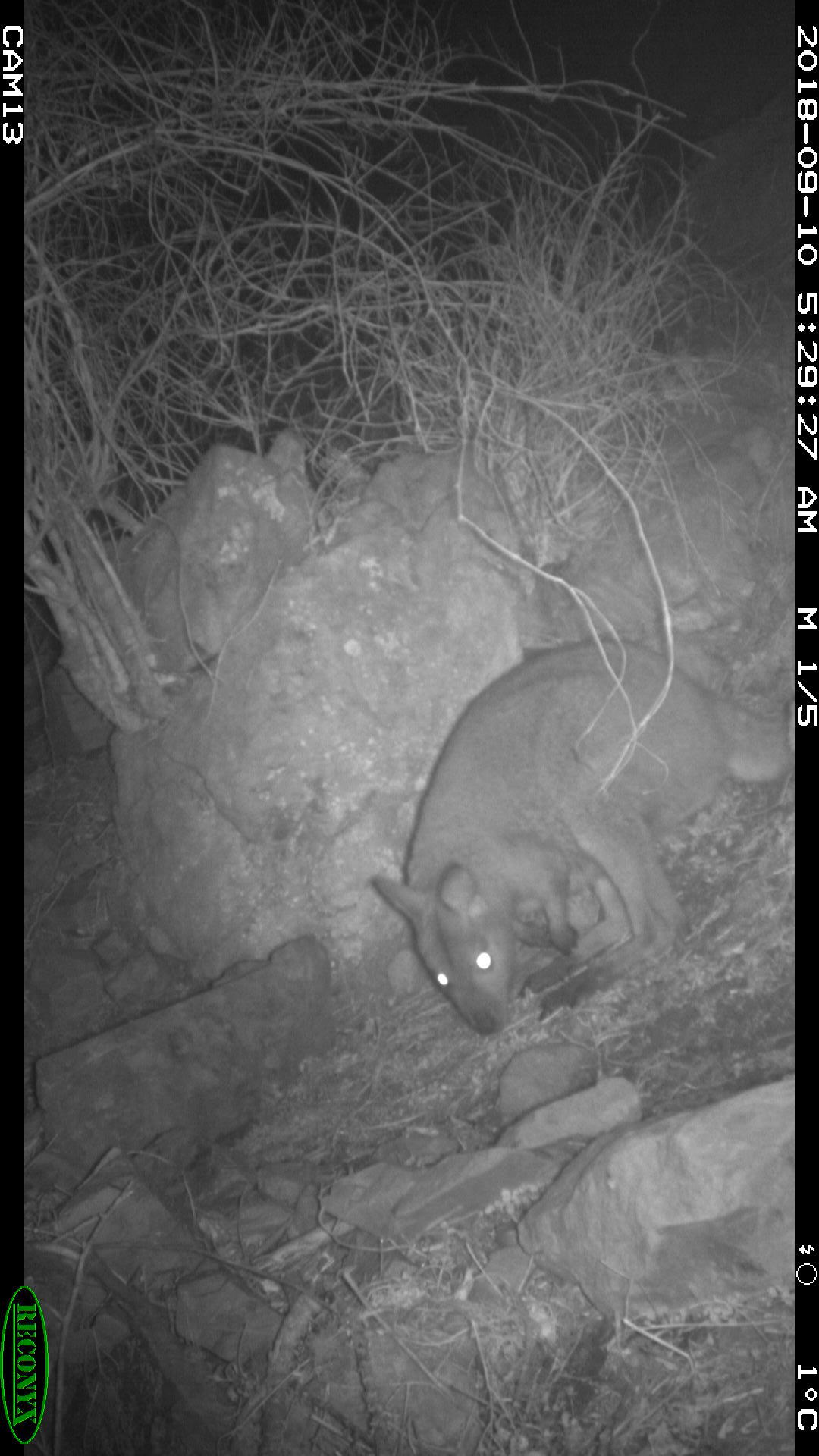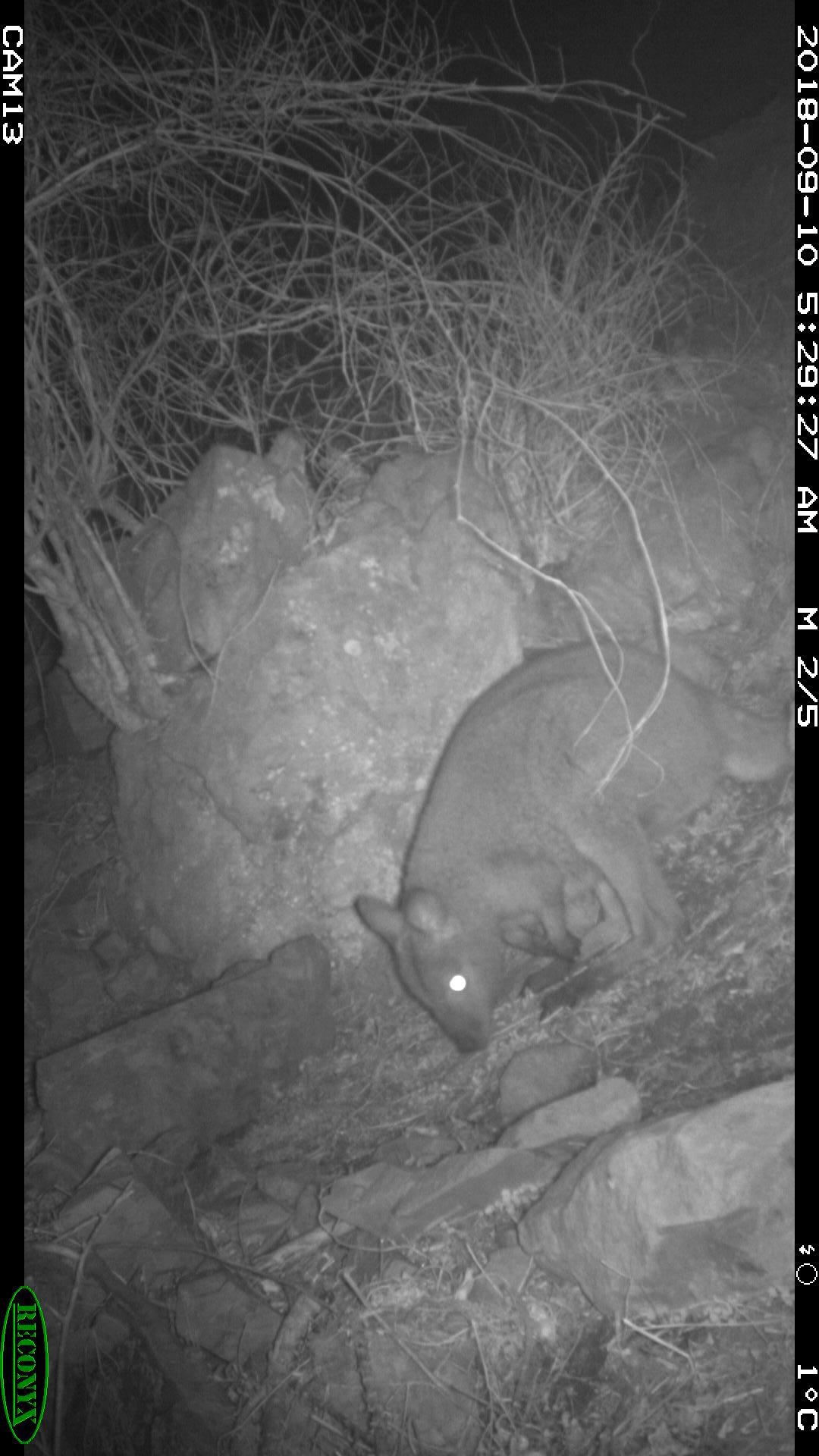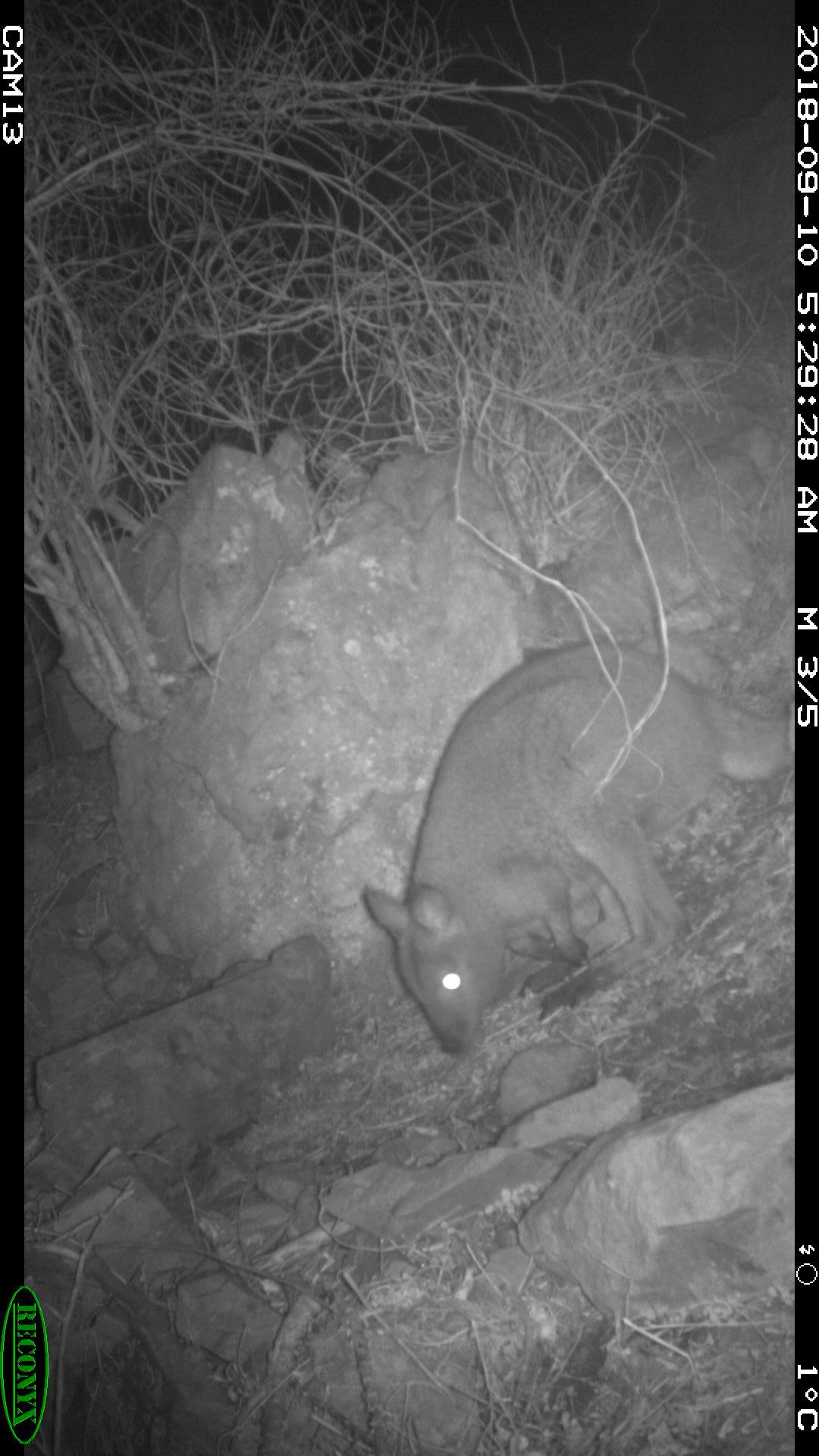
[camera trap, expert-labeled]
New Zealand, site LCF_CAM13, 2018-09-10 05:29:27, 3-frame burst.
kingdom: Animalia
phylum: Chordata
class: Mammalia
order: Diprotodontia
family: Macropodidae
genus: Notamacropus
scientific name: Notamacropus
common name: wallaby